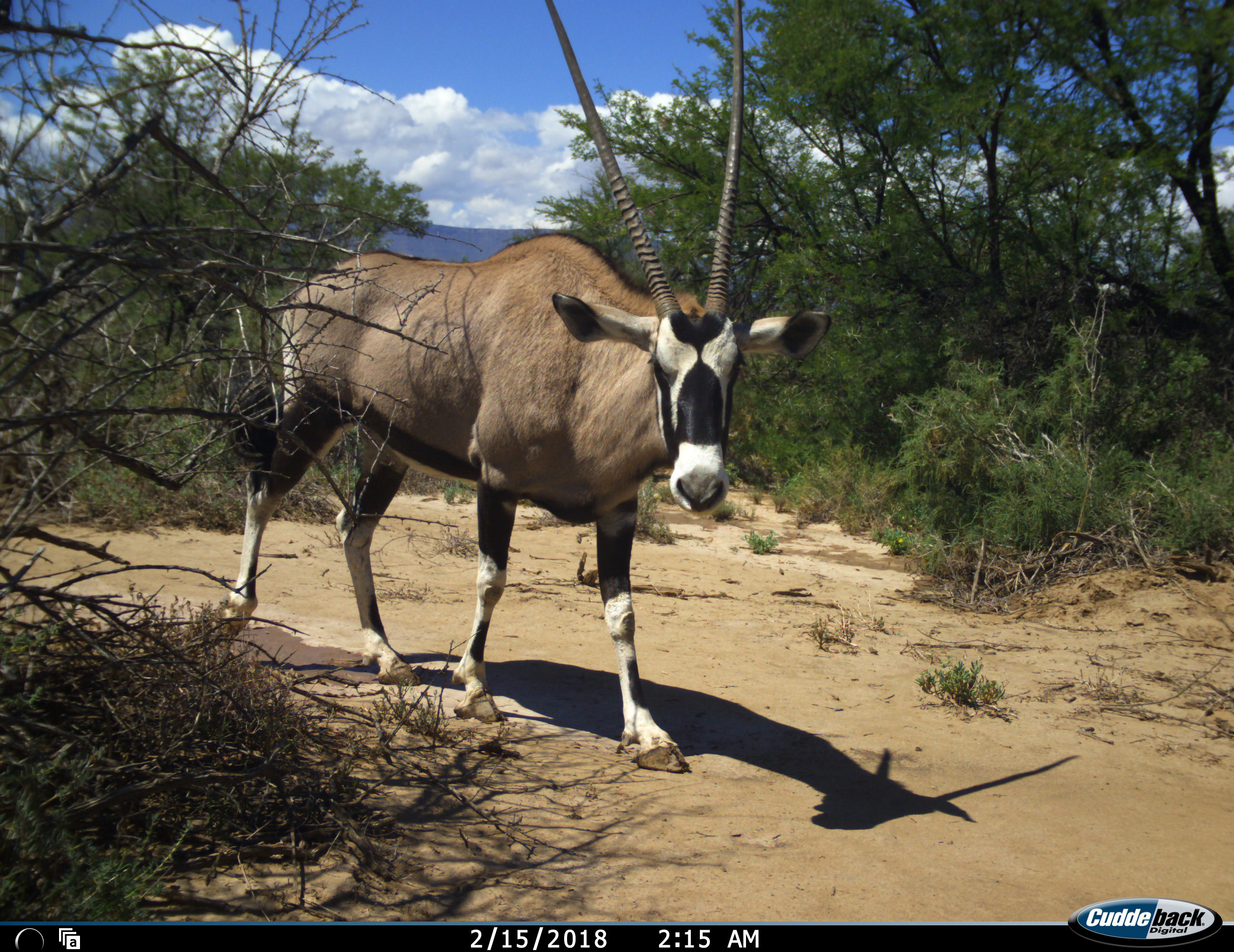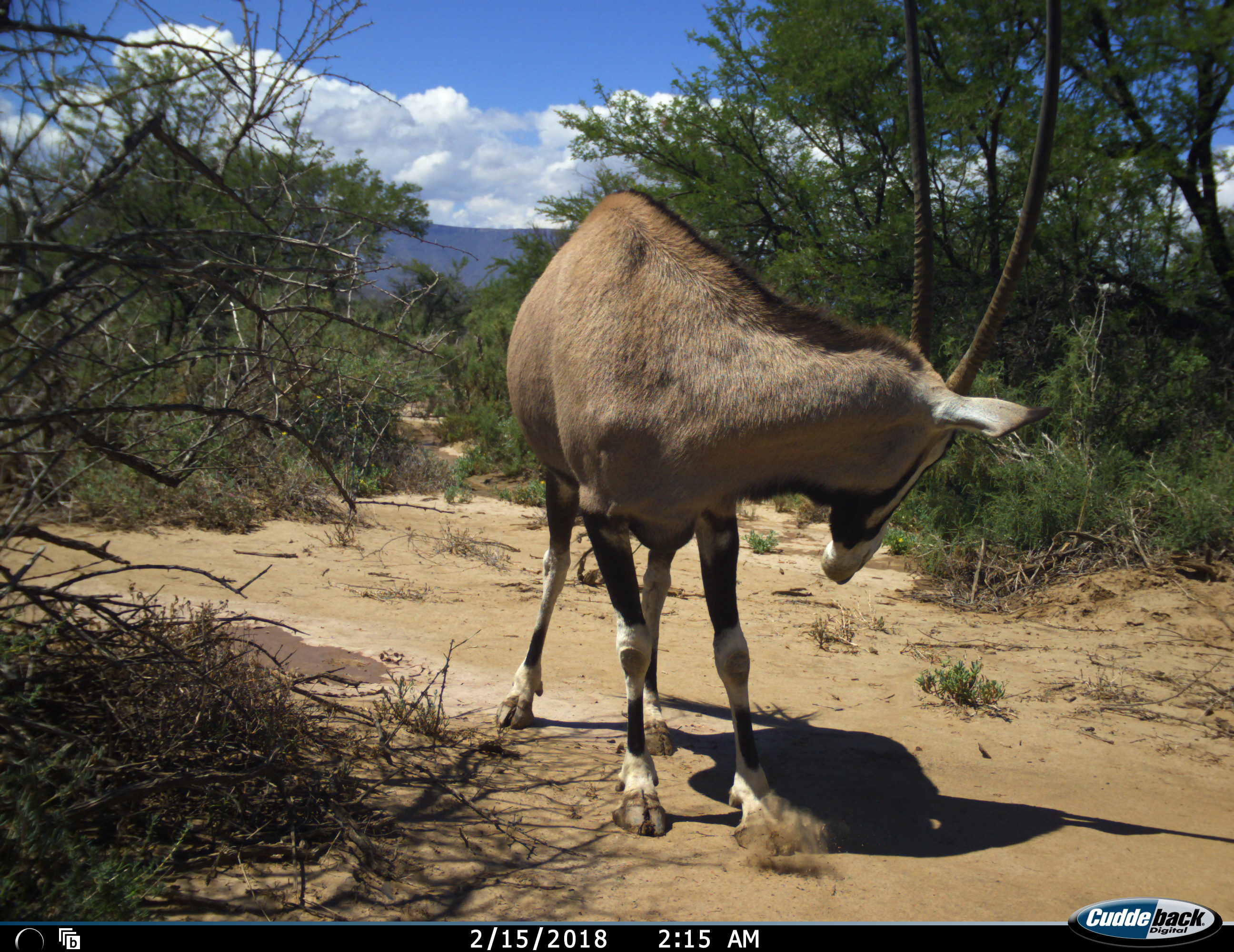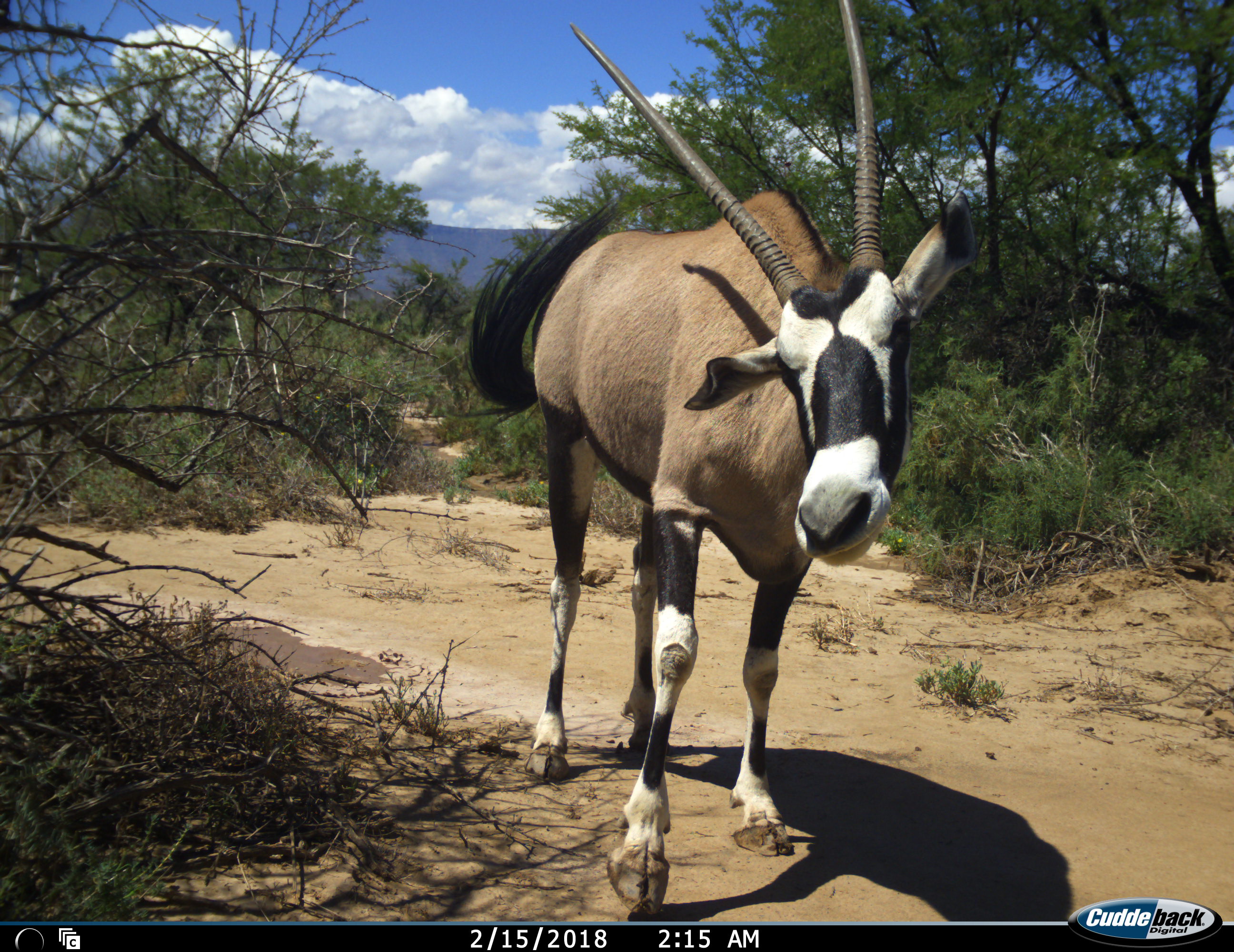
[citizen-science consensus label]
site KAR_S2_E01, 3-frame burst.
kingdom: Animalia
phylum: Chordata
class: Mammalia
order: Artiodactyla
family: Bovidae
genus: Oryx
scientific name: Oryx gazella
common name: gemsbok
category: oryx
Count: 1.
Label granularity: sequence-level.